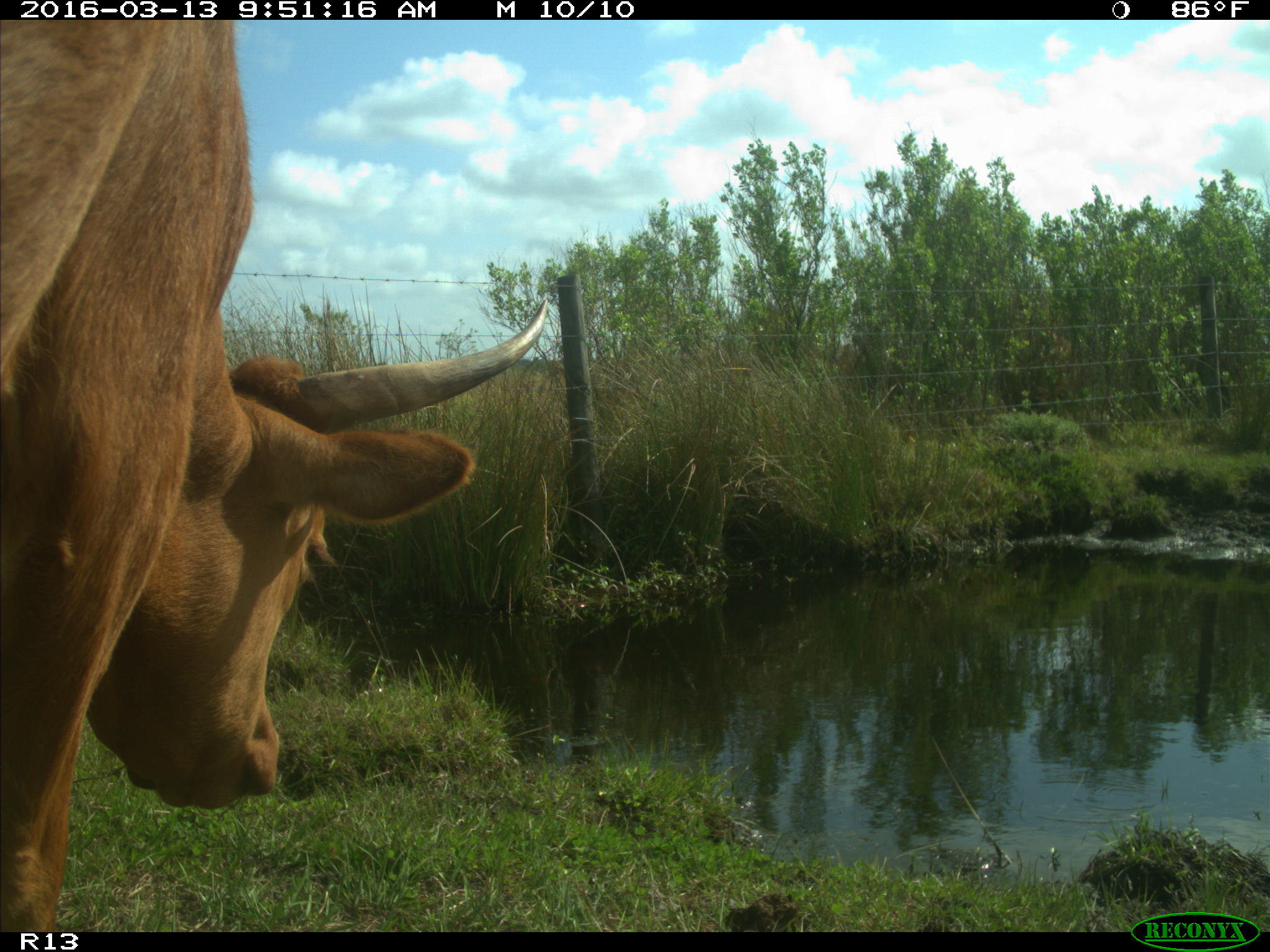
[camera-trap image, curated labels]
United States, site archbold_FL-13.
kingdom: Animalia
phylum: Chordata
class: Mammalia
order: Artiodactyla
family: Bovidae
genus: Bos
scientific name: Bos taurus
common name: domestic cow